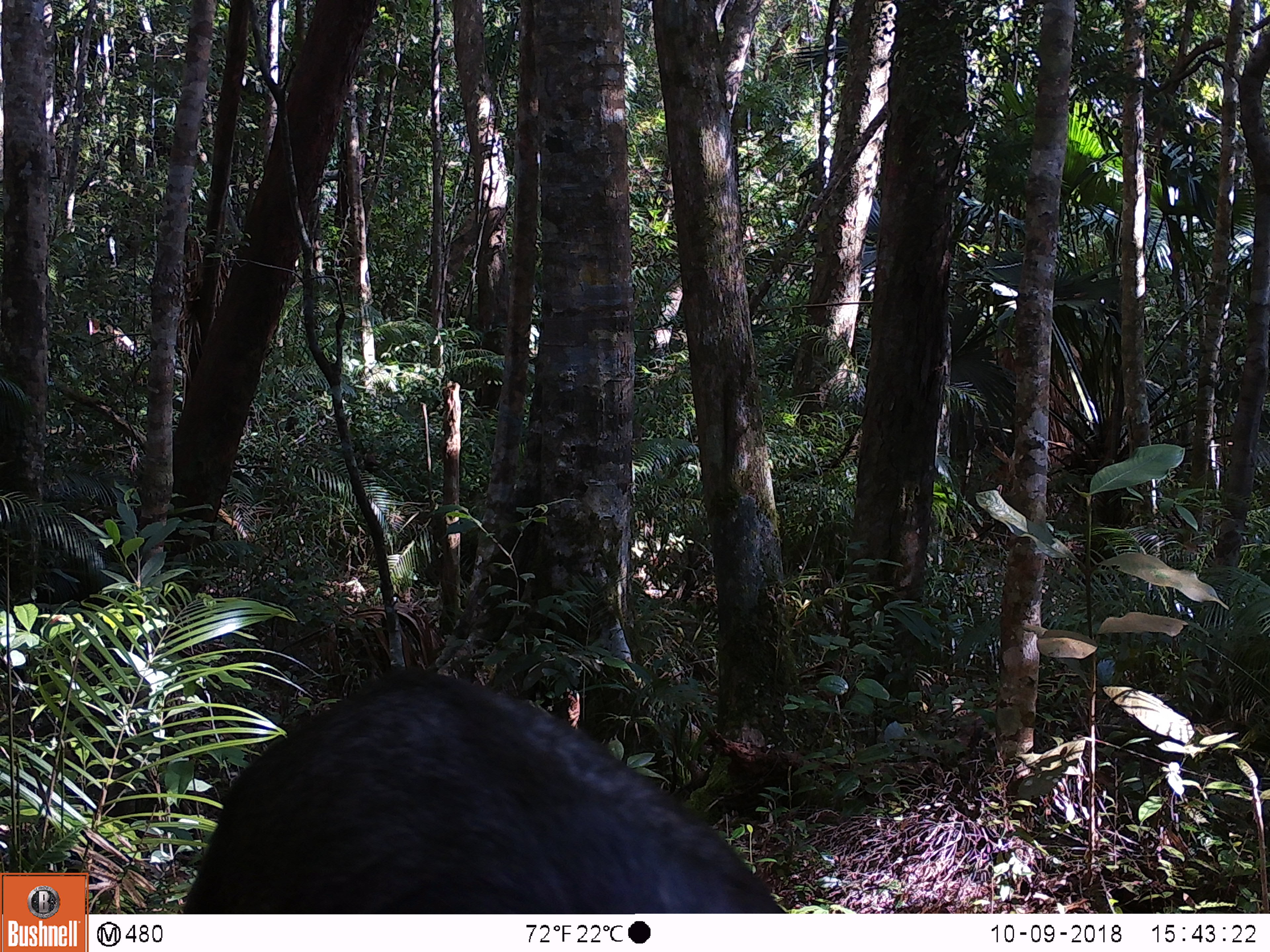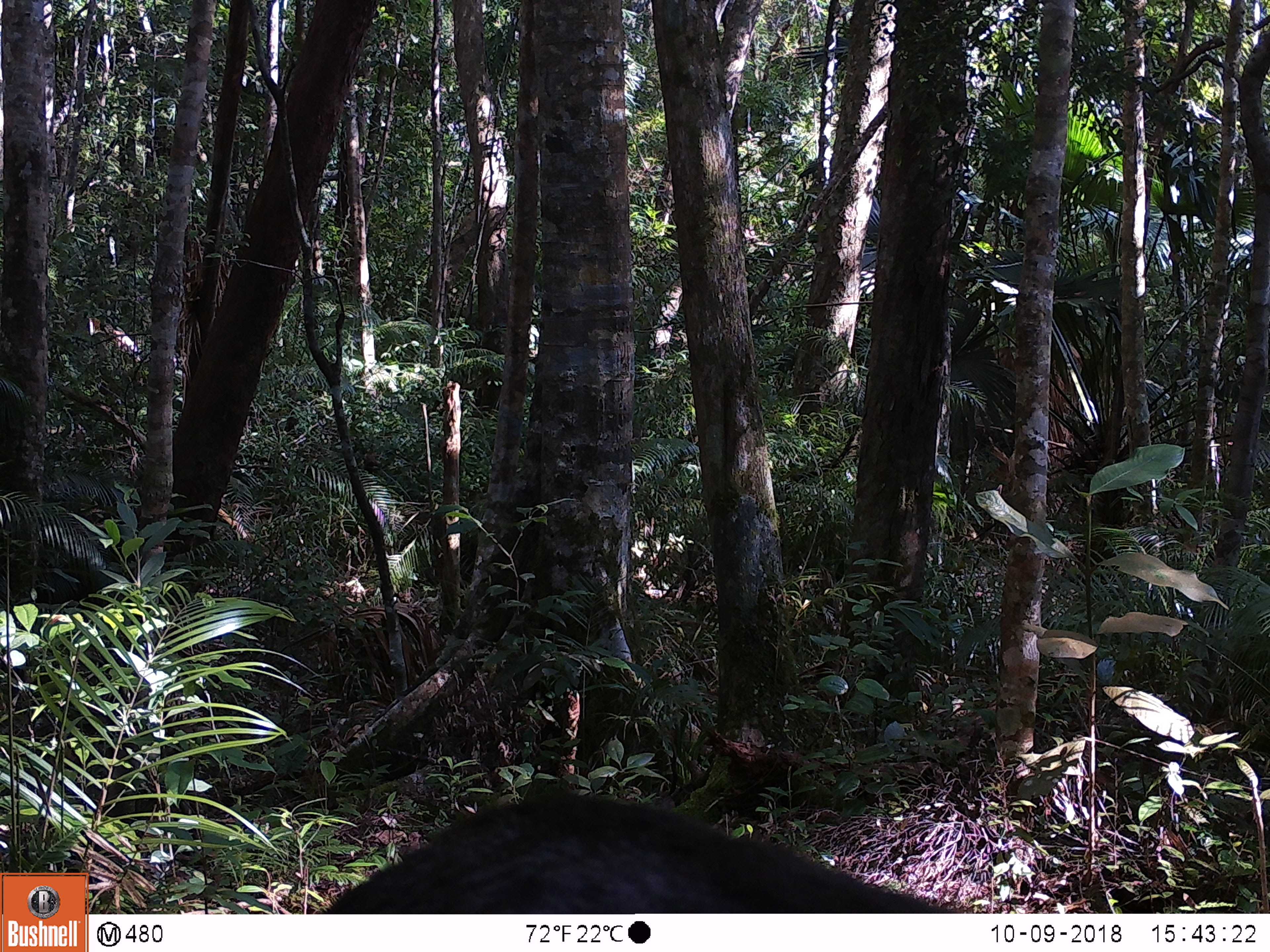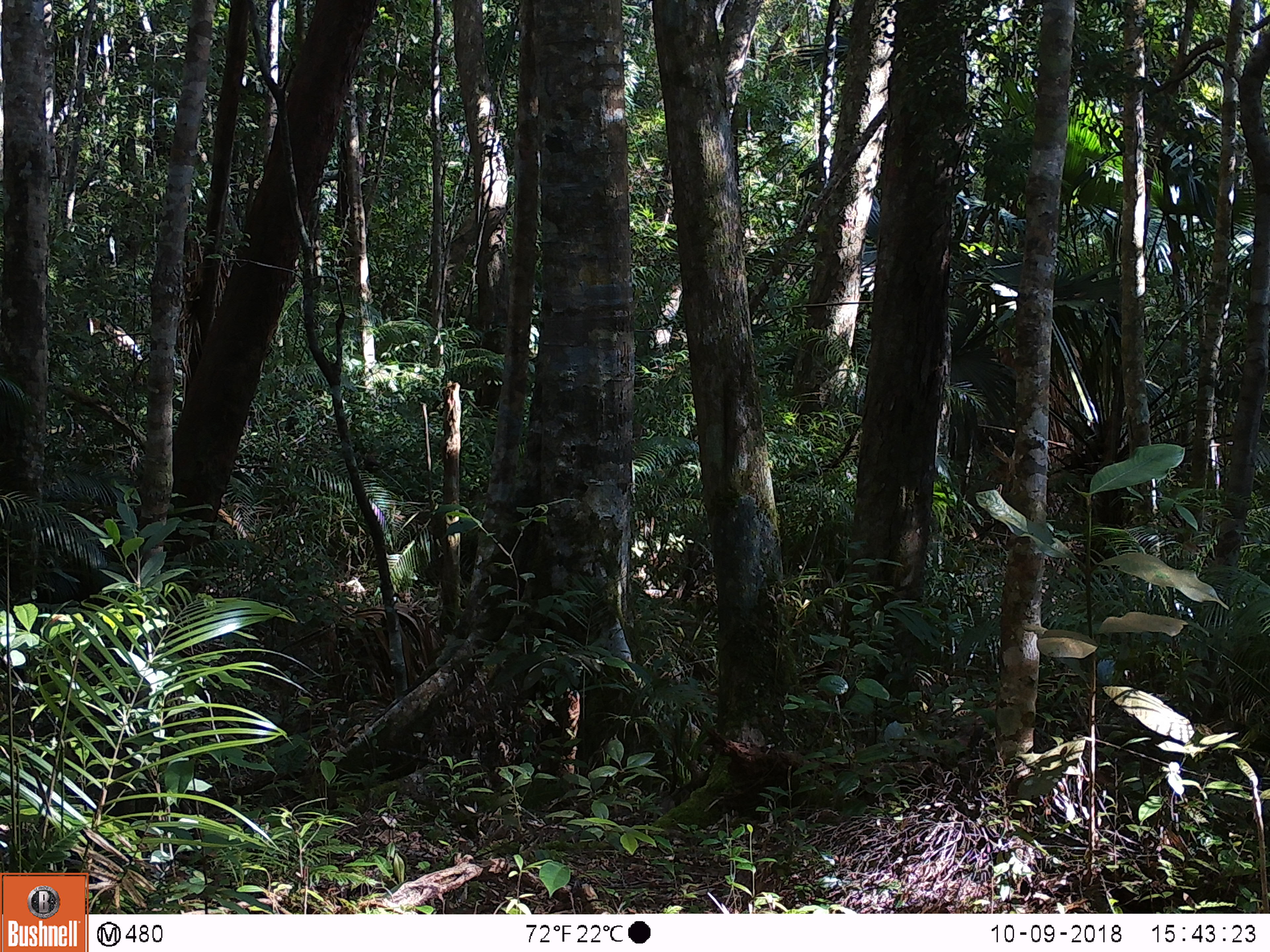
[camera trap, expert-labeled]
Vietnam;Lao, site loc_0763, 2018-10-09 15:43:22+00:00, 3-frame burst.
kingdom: Animalia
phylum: Chordata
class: Mammalia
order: Artiodactyla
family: Bovidae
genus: Capricornis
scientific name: Capricornis sumatraensis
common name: chinese serow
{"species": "chinese serow (Capricornis sumatraensis)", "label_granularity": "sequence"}